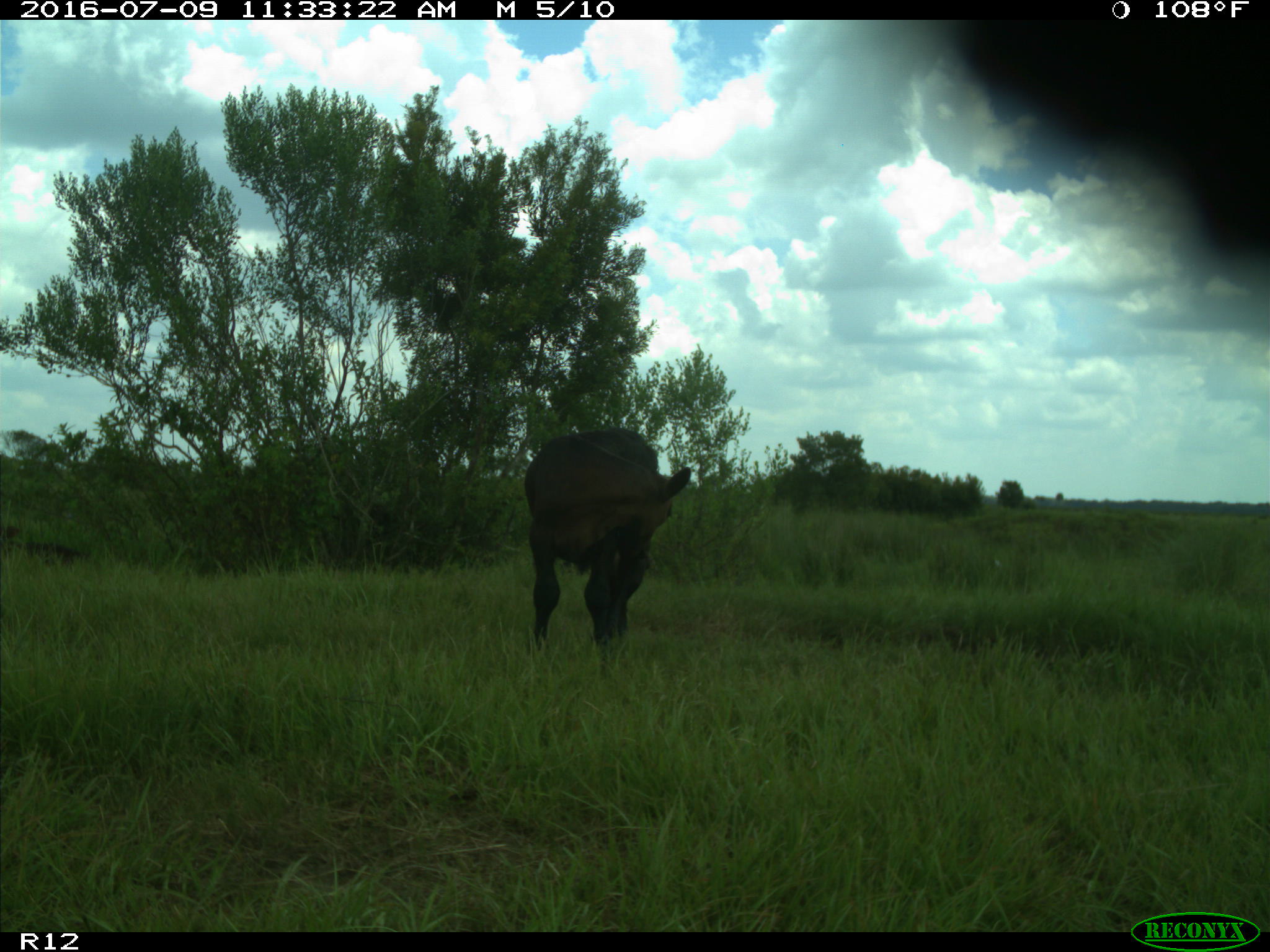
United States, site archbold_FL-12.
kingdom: Animalia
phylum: Chordata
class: Mammalia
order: Artiodactyla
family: Bovidae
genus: Bos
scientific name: Bos taurus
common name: domestic cow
Bos taurus (domestic cow).